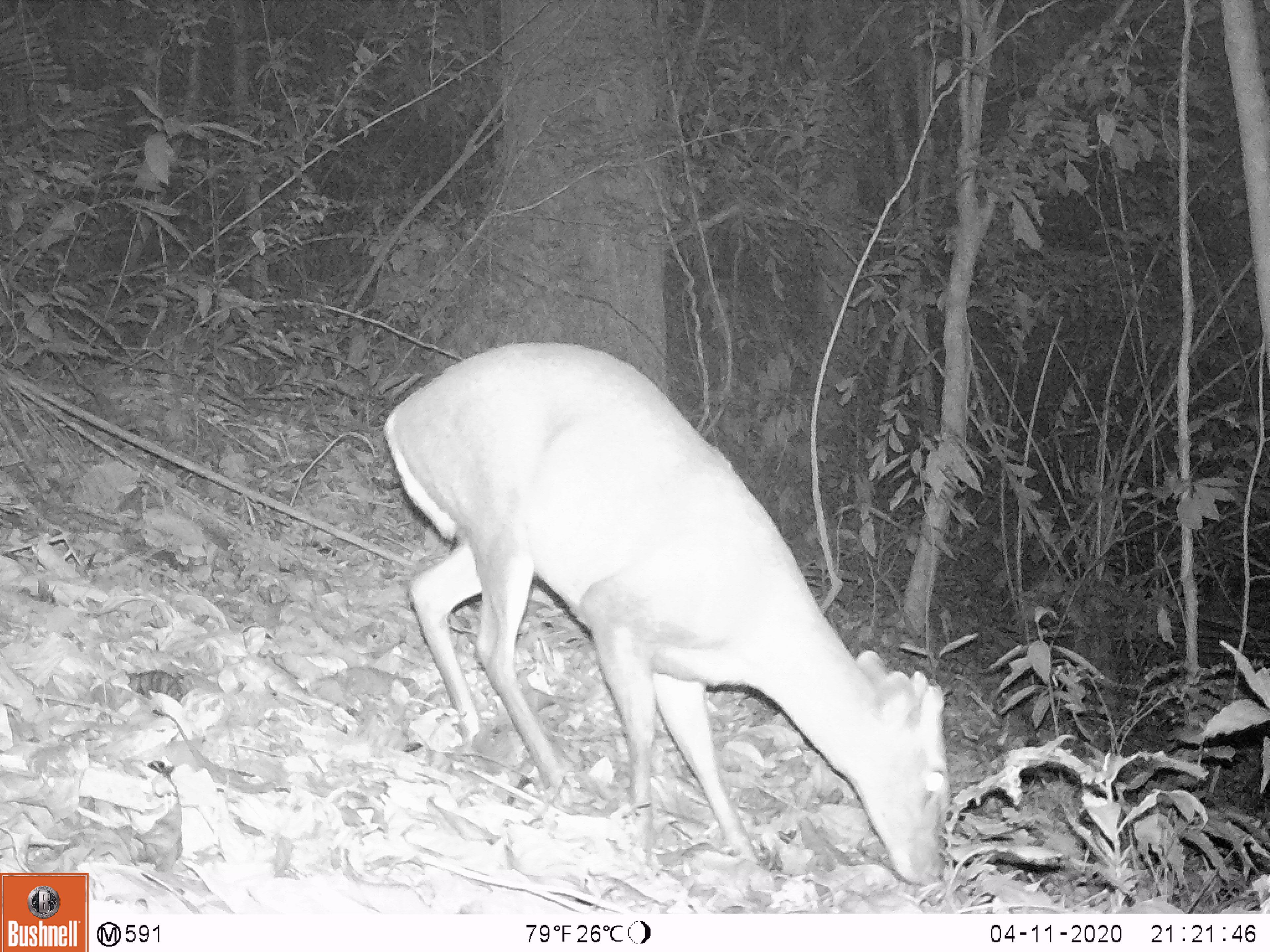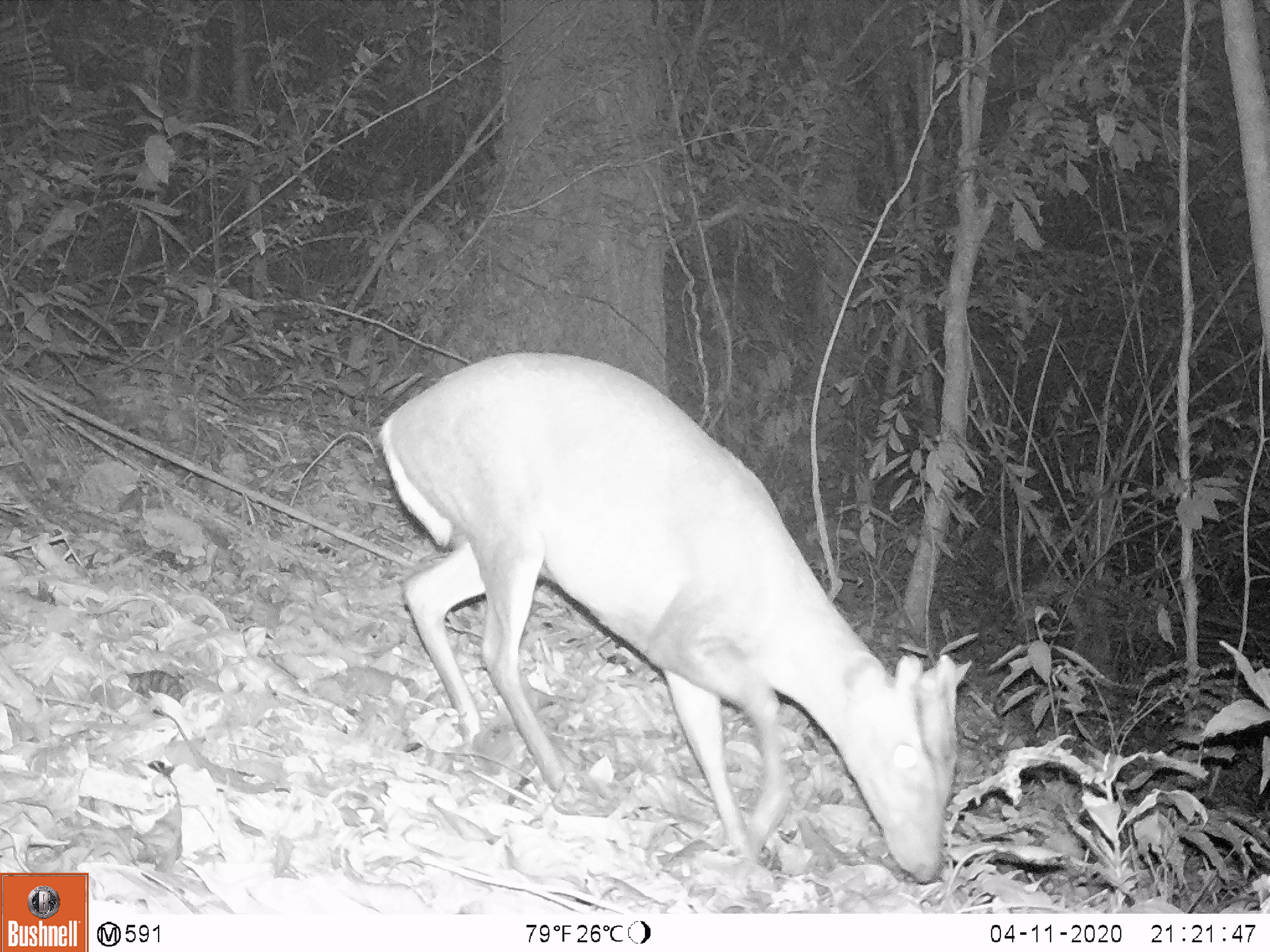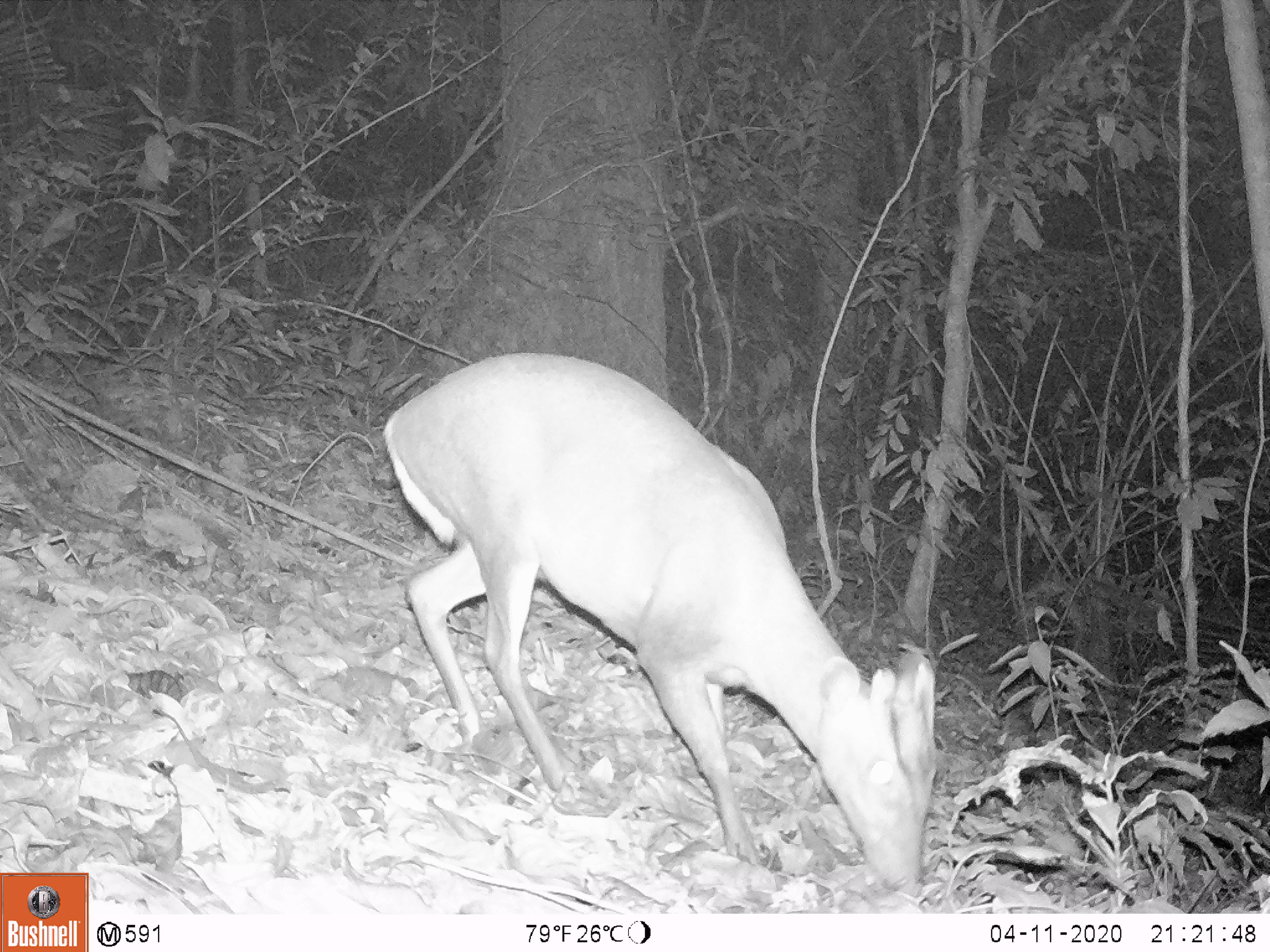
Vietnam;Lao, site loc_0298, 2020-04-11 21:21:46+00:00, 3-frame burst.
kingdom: Animalia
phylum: Chordata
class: Mammalia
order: Artiodactyla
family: Cervidae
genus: Muntiacus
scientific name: Muntiacus rooseveltorum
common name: roosevelt's muntjac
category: roosevelts muntjac group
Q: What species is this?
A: Roosevelts muntjac group (roosevelt's muntjac) (Muntiacus rooseveltorum).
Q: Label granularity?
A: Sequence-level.